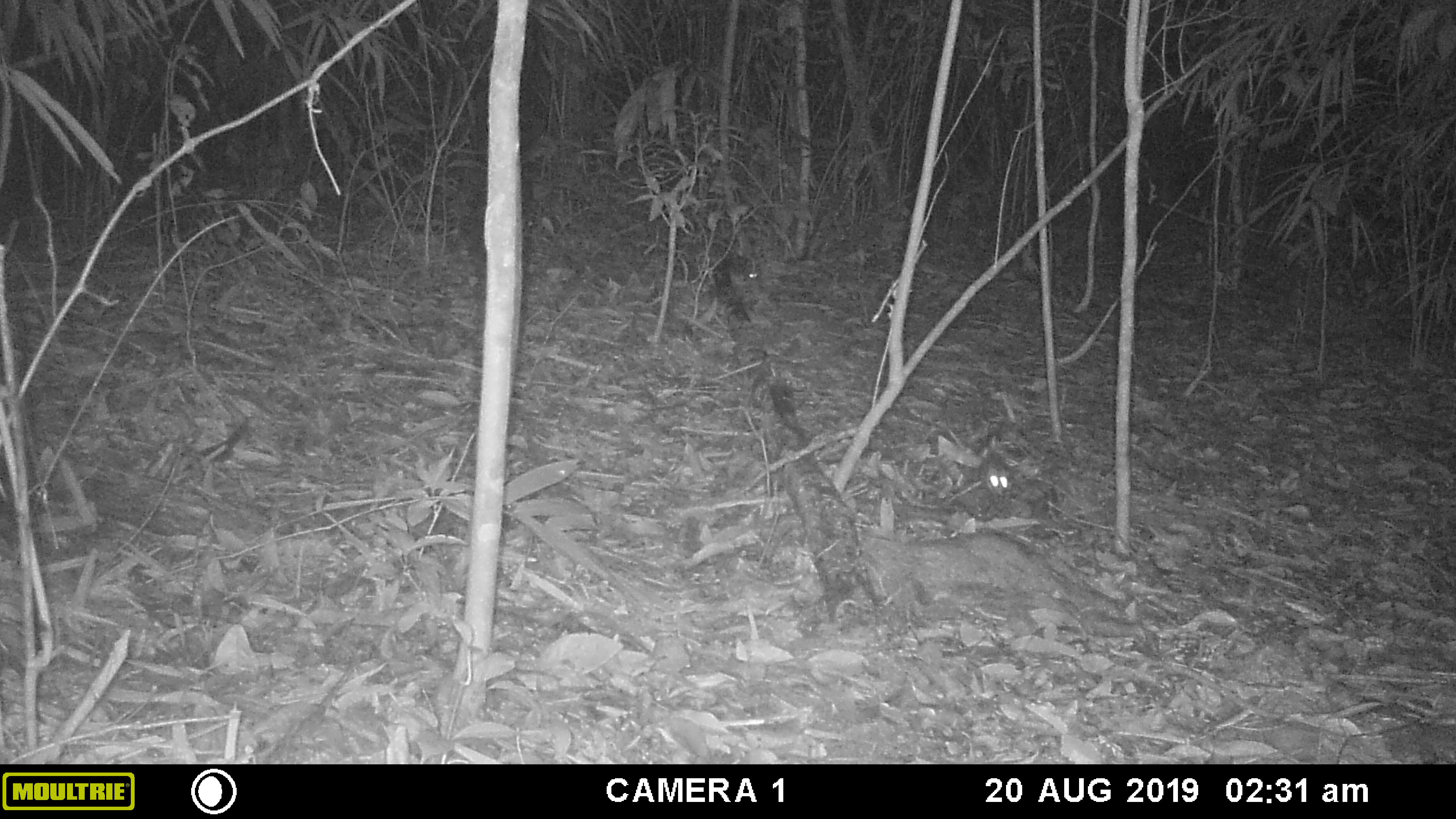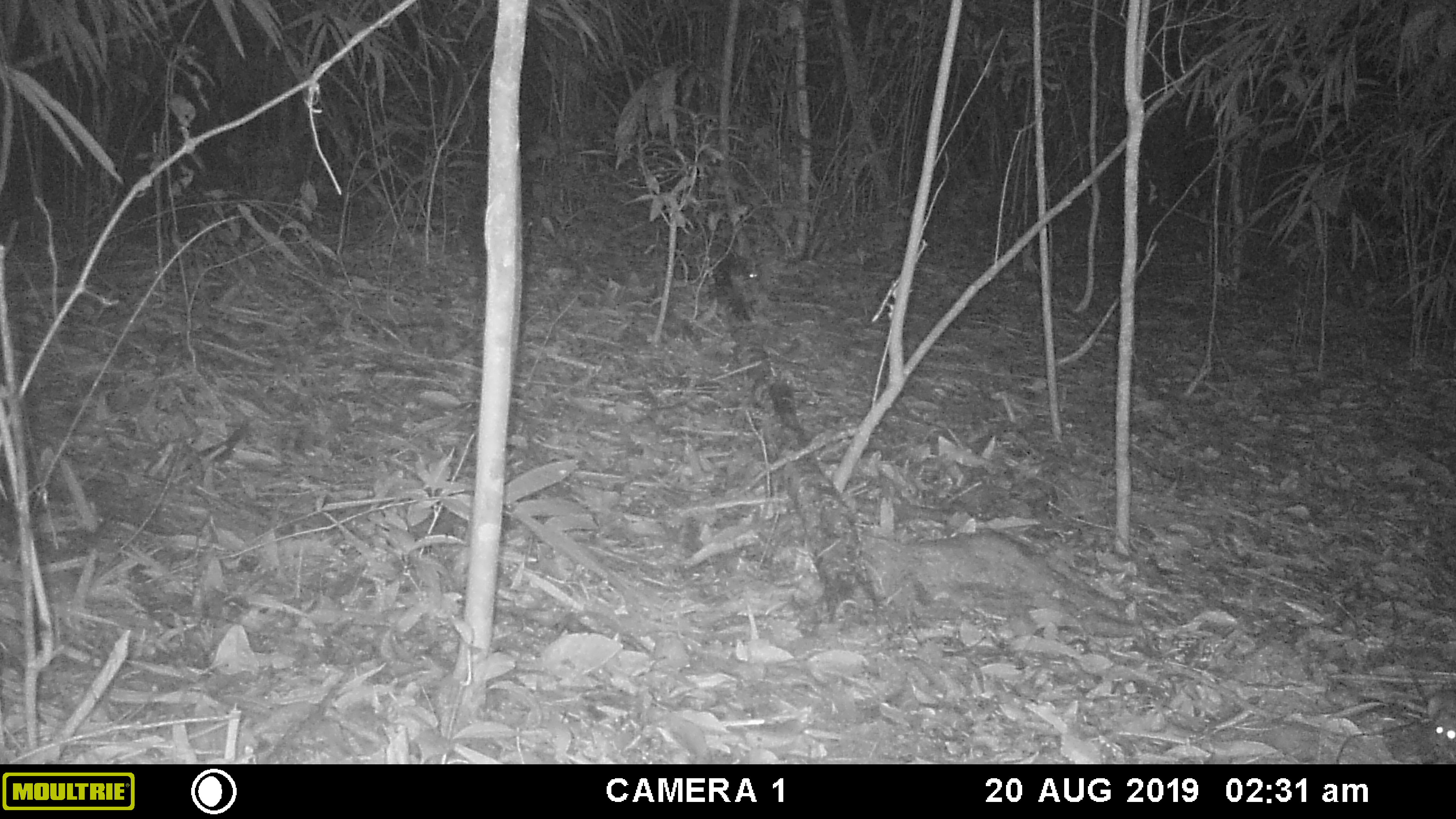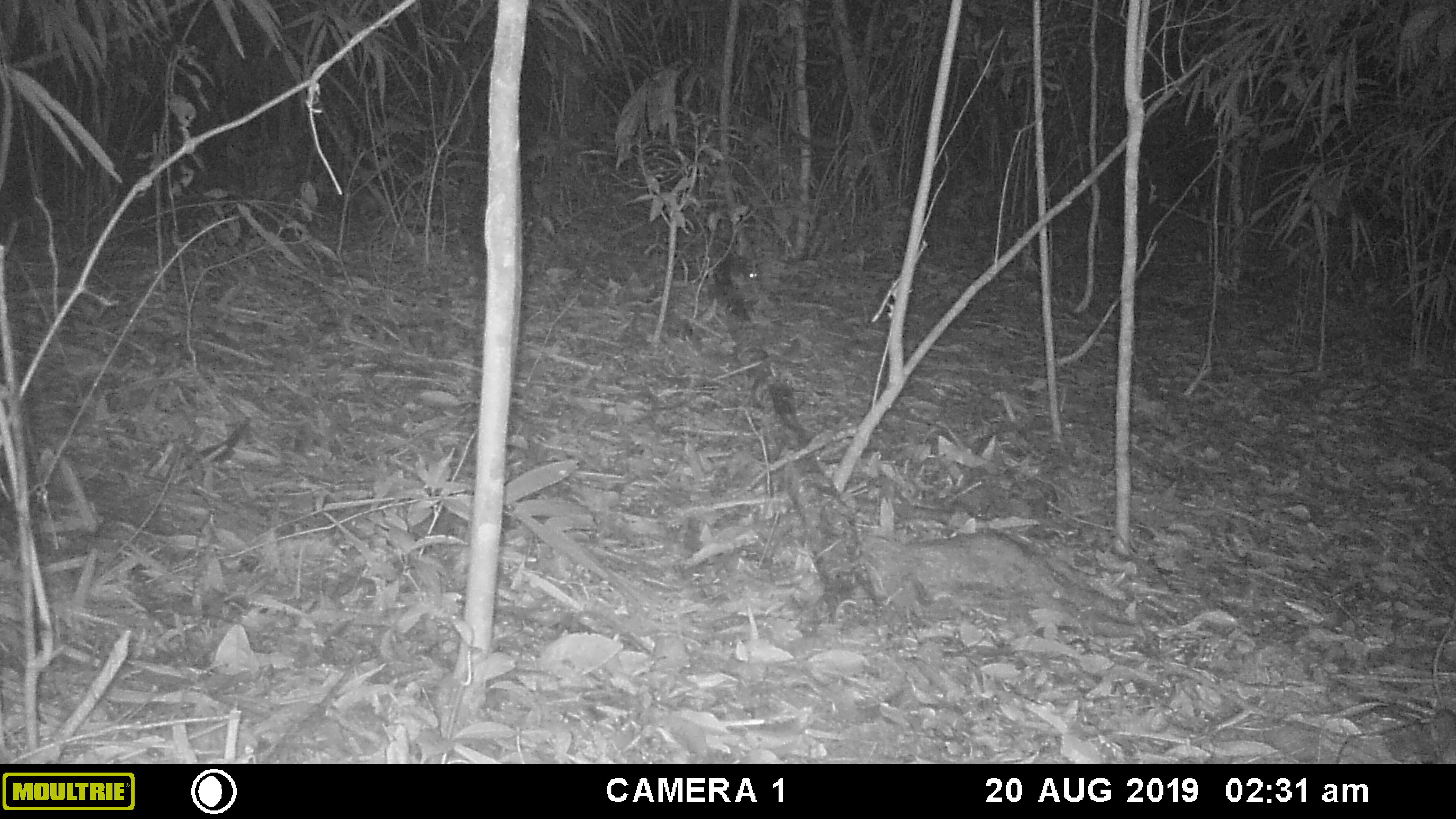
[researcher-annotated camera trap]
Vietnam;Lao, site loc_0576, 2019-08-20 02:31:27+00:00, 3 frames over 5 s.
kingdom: Animalia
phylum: Chordata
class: Mammalia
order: Rodentia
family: Muridae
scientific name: Muridae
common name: old-world mice and rats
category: unidentified murid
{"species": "unidentified murid (old-world mice and rats) (Muridae)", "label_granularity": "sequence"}